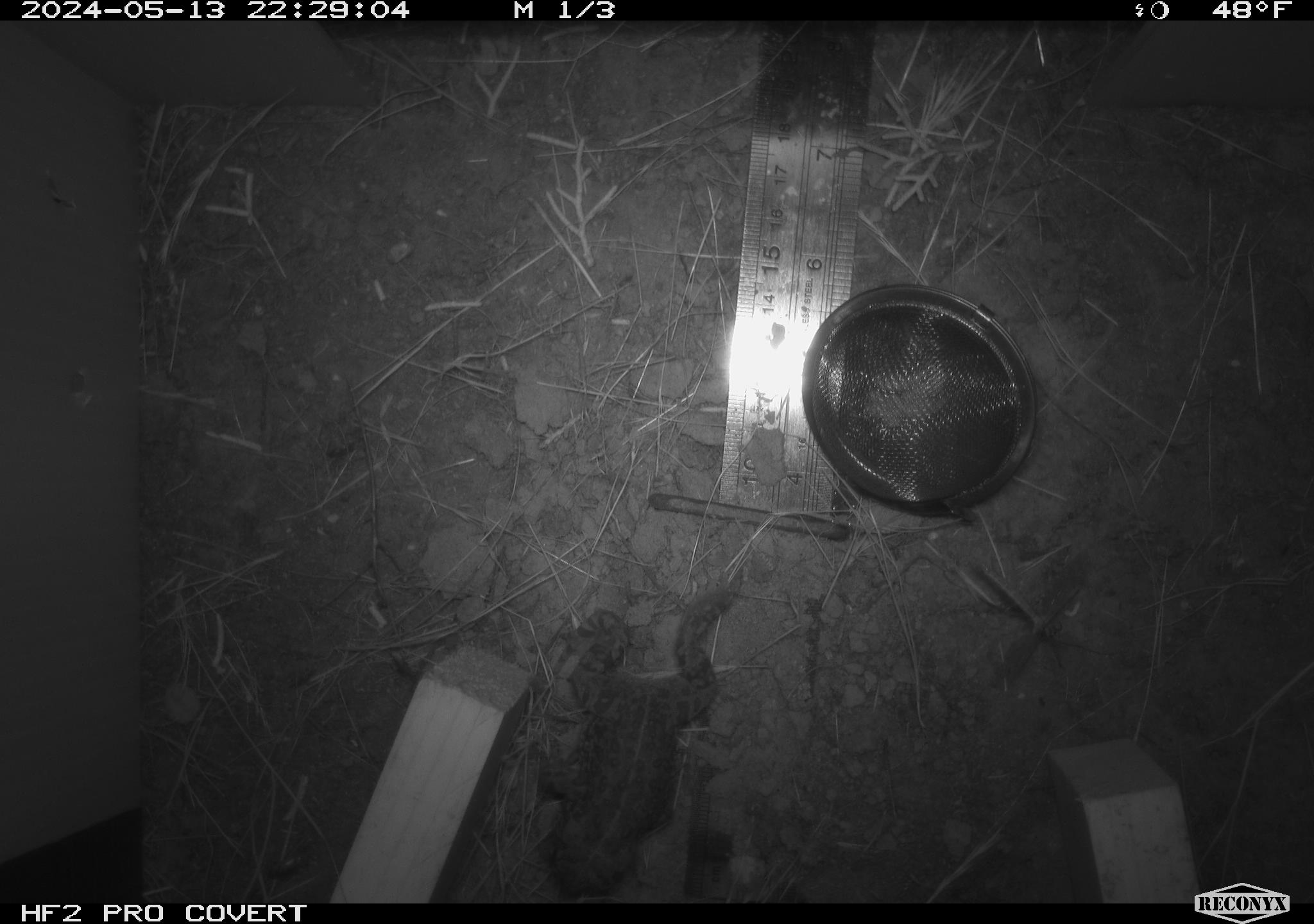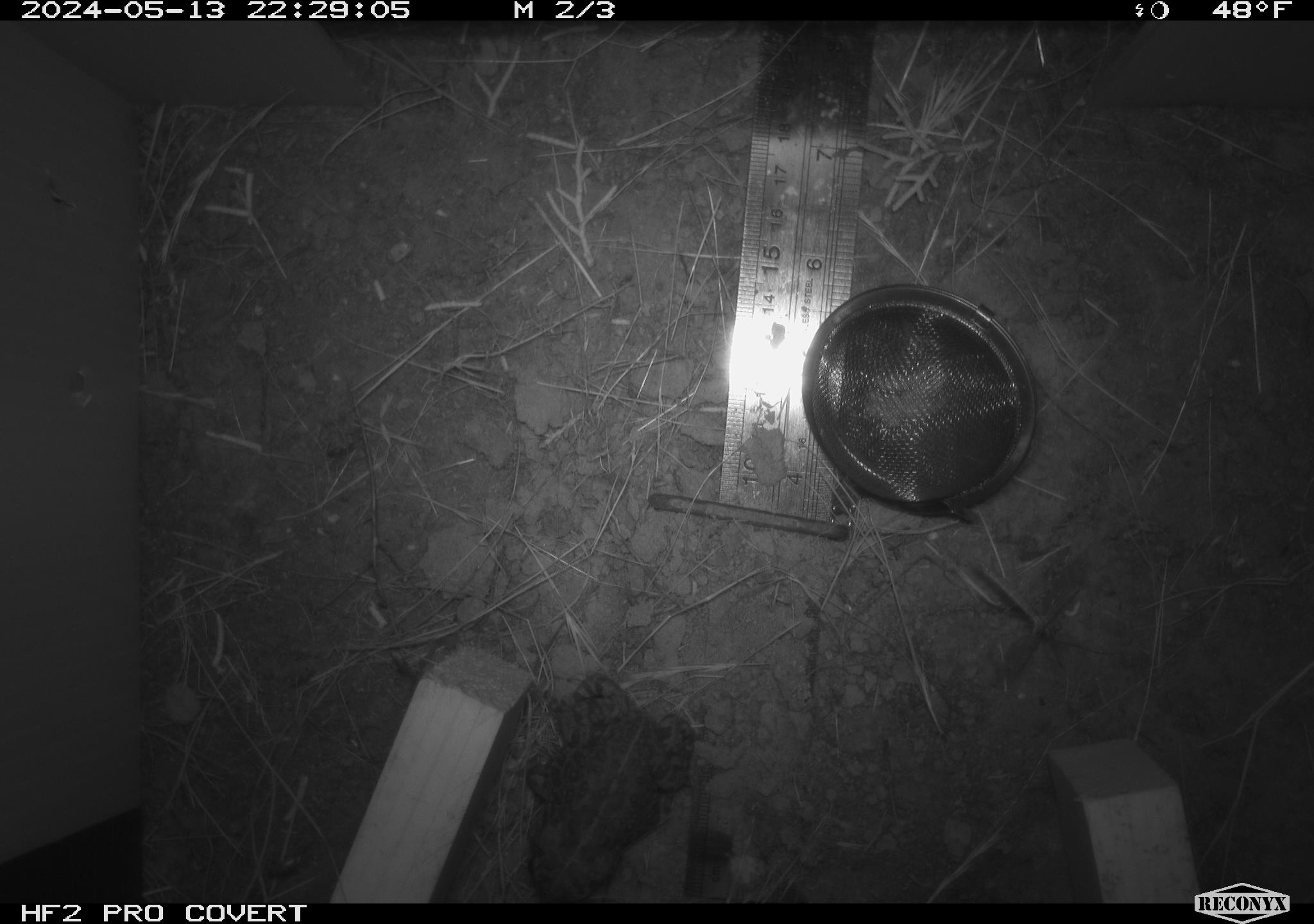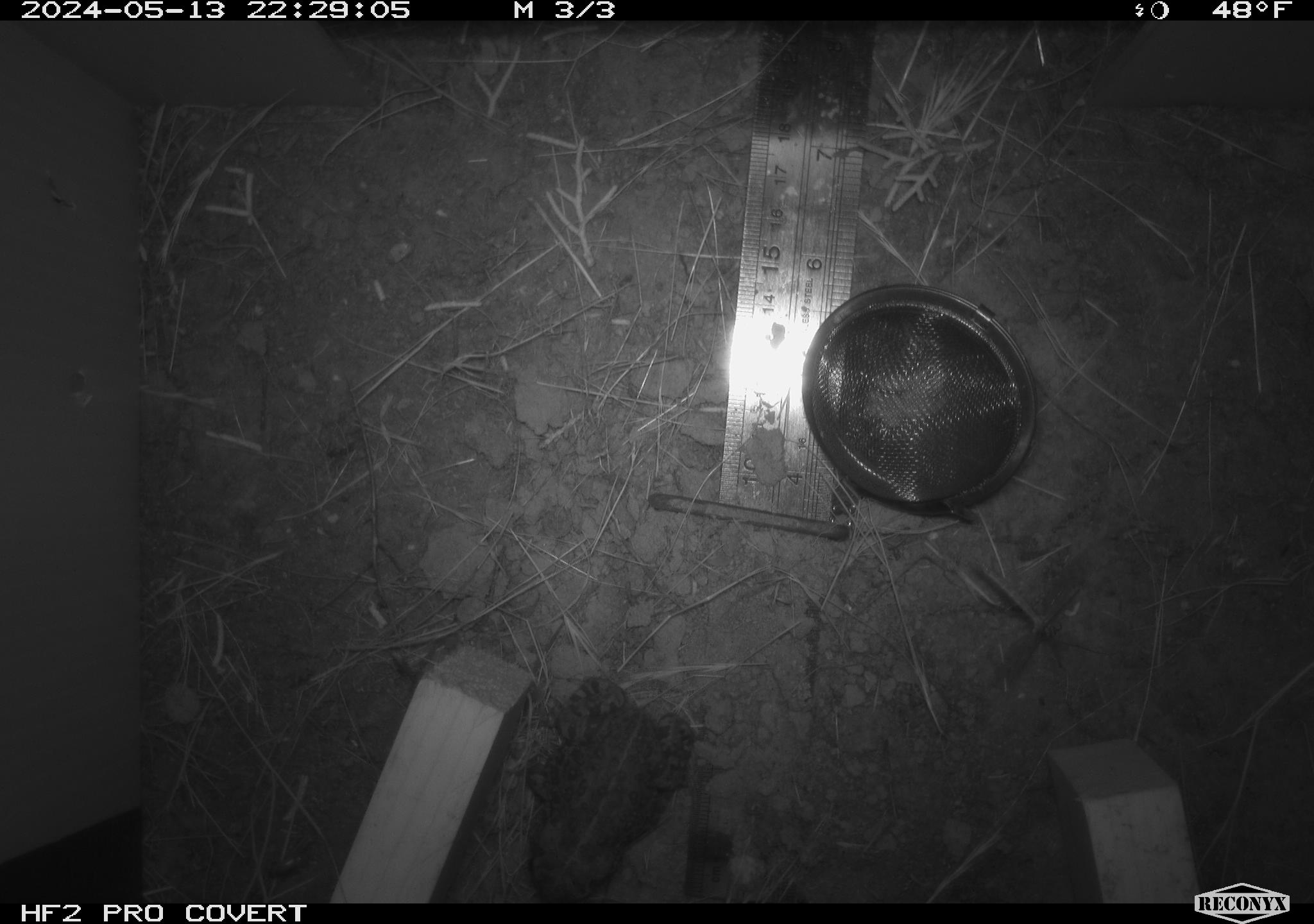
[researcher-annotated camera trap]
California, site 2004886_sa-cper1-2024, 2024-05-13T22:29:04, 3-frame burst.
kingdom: Animalia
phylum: Chordata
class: Amphibia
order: Anura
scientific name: Anura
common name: frogs